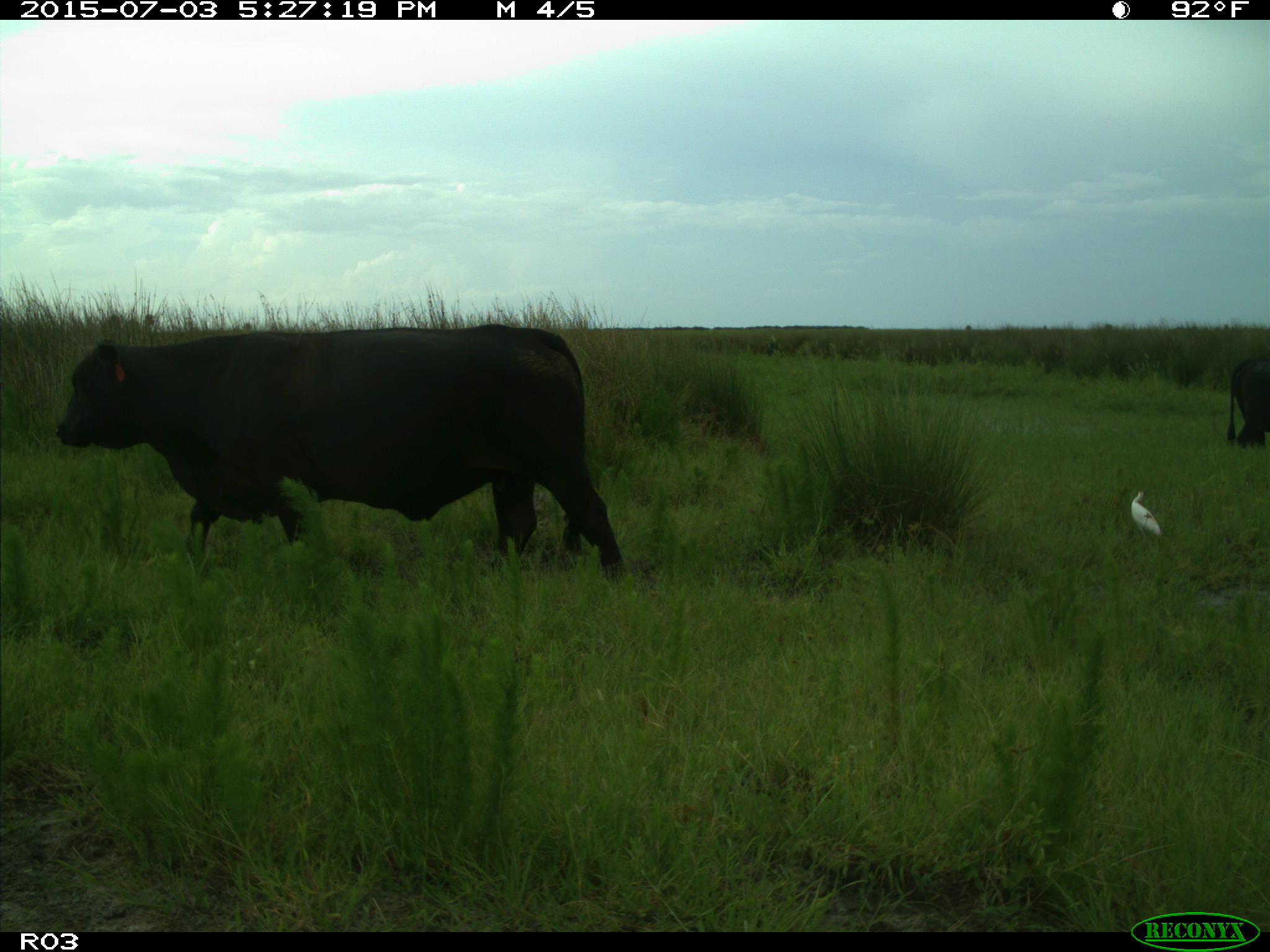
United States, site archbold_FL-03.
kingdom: Animalia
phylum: Chordata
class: Mammalia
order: Artiodactyla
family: Bovidae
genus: Bos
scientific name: Bos taurus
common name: domestic cow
Bos taurus (domestic cow).